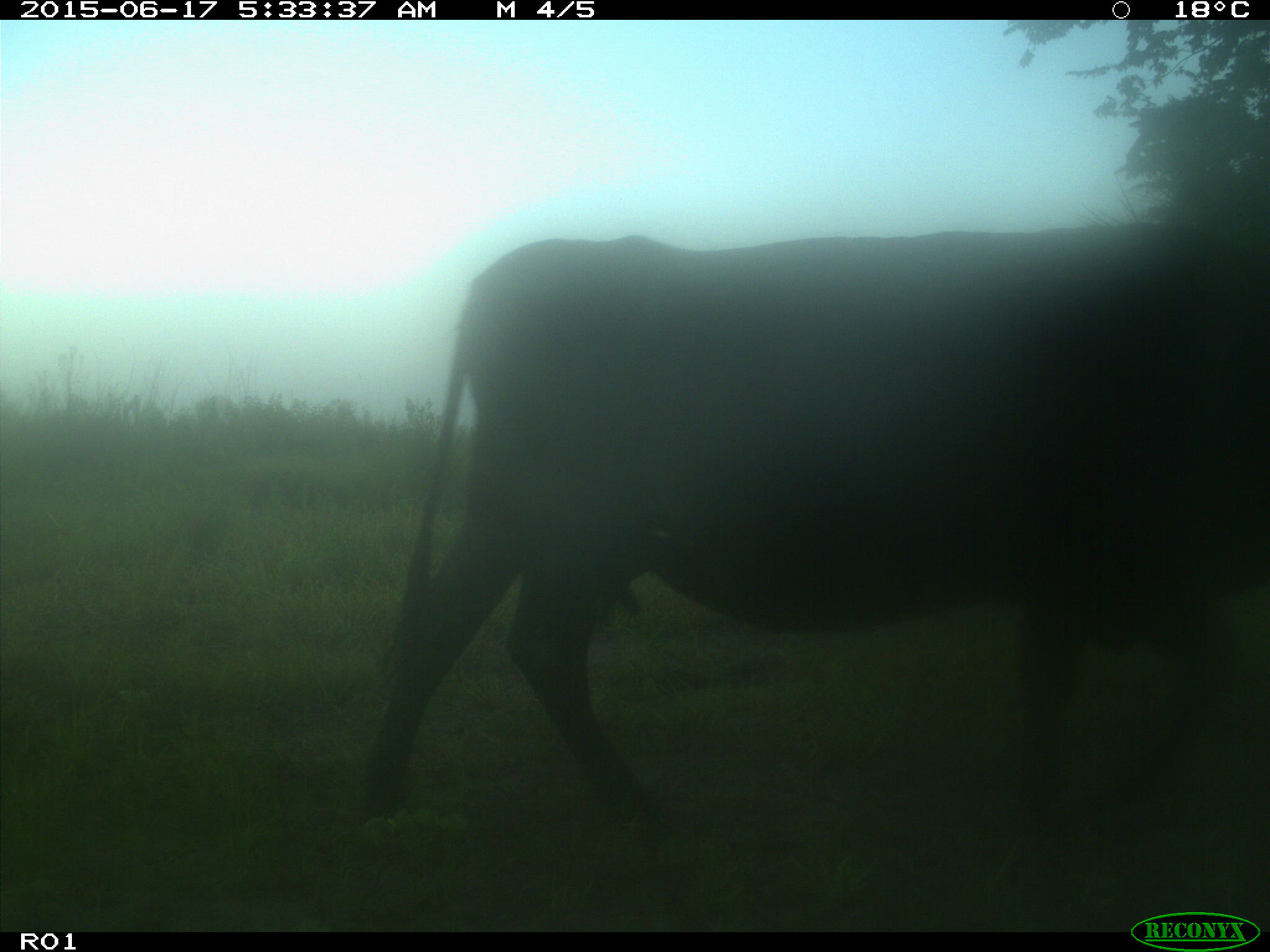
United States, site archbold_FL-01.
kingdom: Animalia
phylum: Chordata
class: Mammalia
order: Artiodactyla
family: Bovidae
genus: Bos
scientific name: Bos taurus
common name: domestic cow